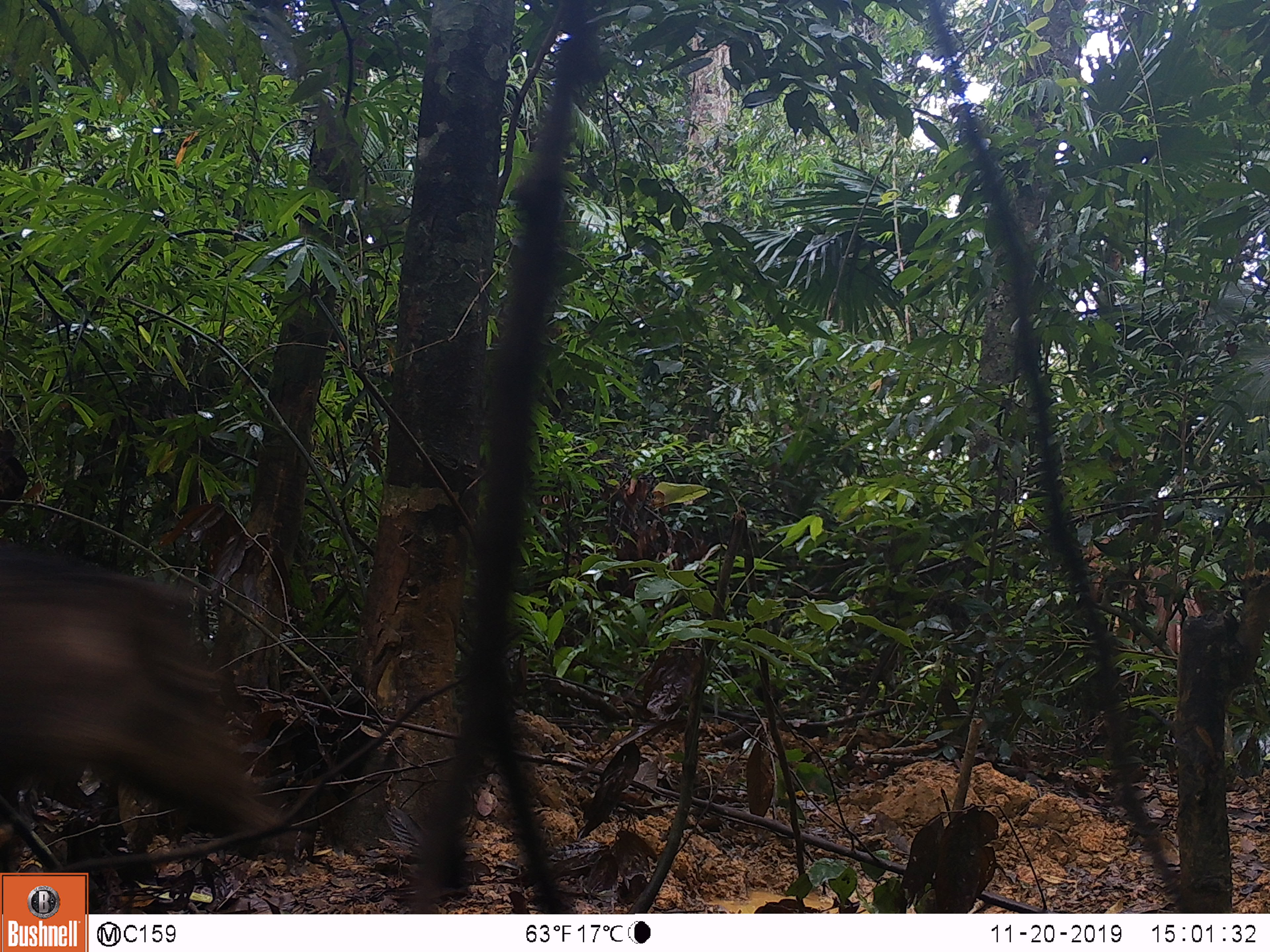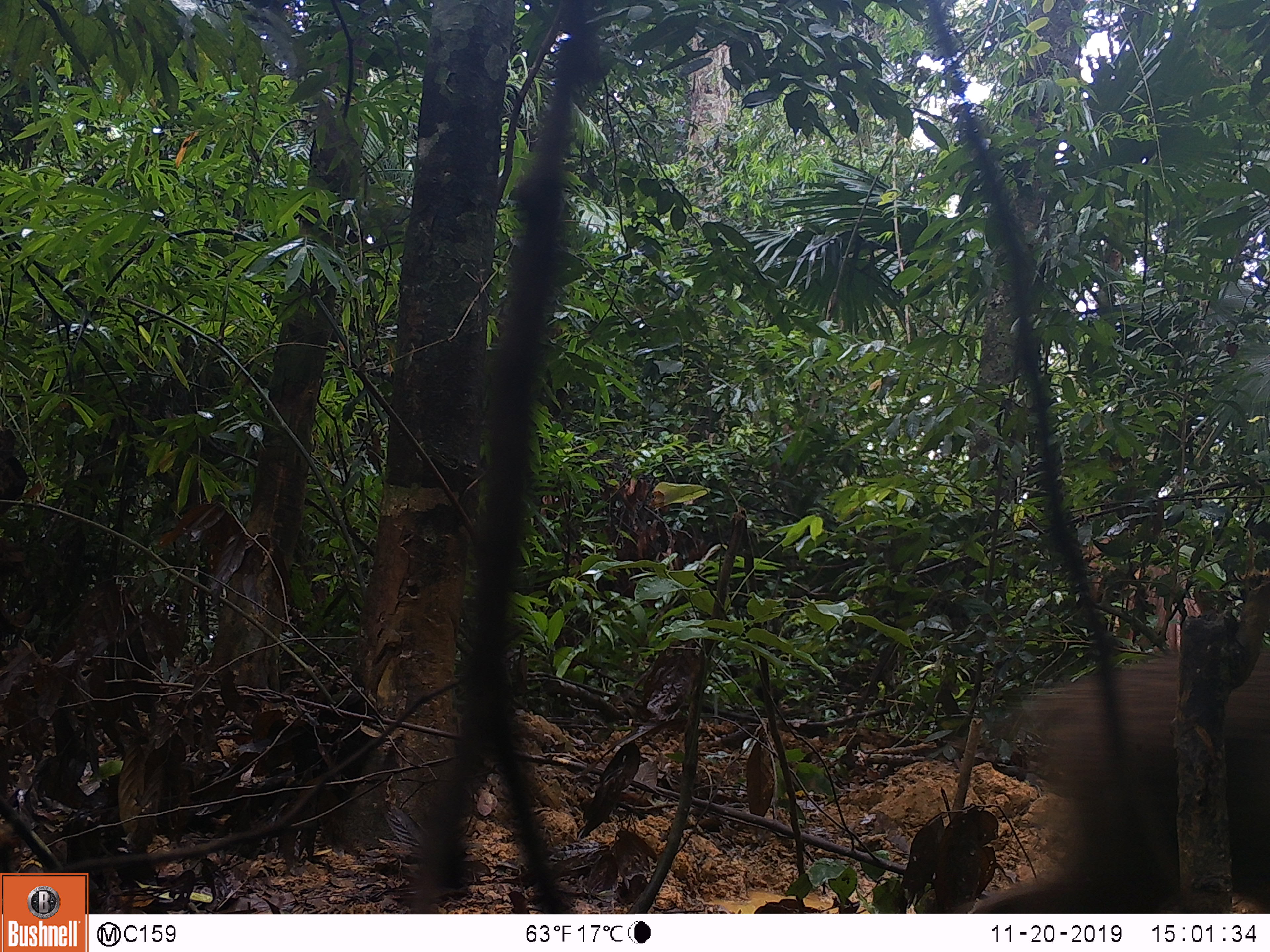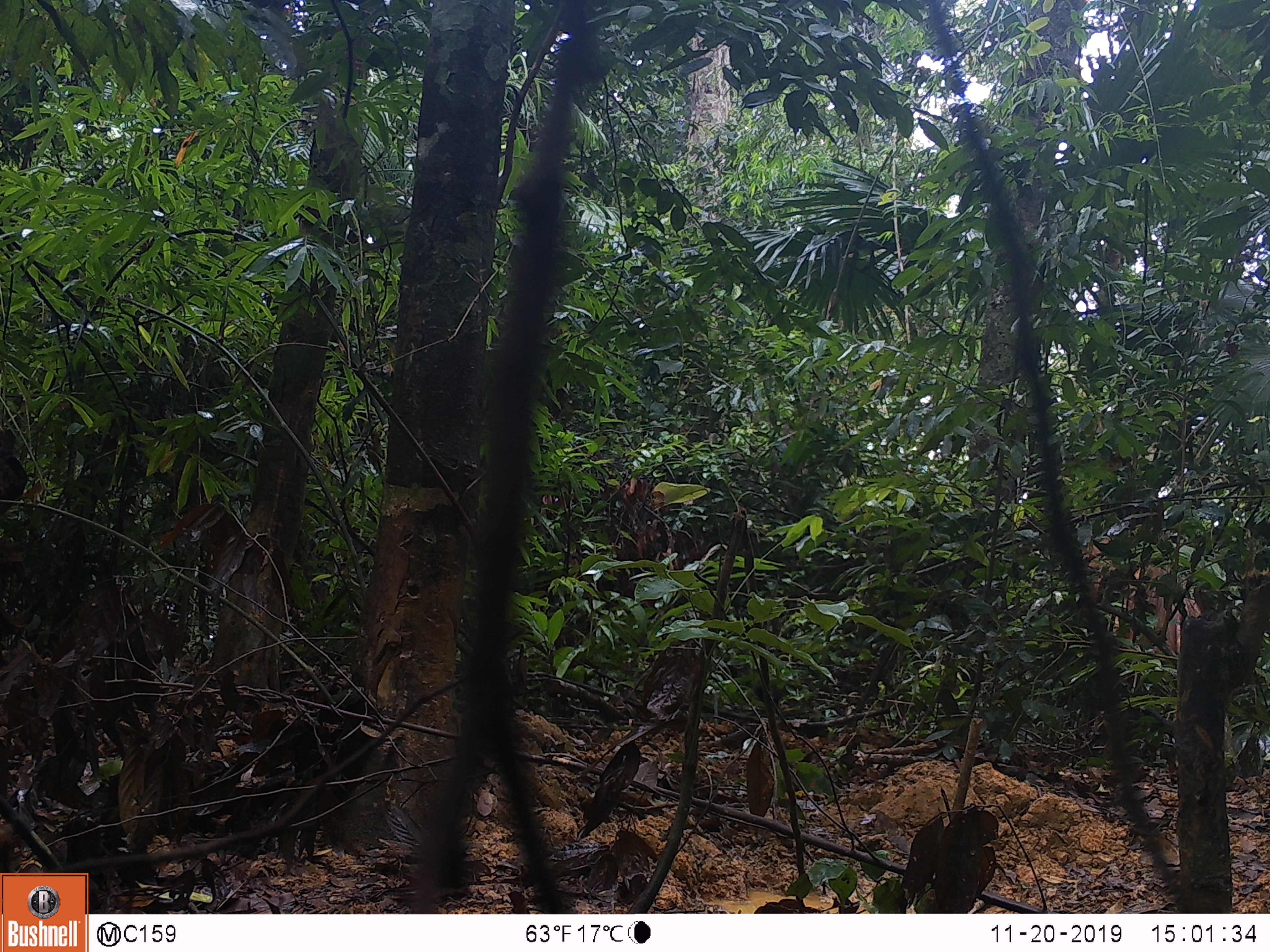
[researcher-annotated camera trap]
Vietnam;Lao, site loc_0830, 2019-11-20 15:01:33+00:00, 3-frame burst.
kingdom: Animalia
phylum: Chordata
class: Mammalia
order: Artiodactyla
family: Suidae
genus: Sus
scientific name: Sus scrofa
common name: eurasian wild pig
Eurasian wild pig (Sus scrofa). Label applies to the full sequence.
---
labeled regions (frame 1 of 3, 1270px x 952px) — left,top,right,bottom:
eurasian wild pig: 0,543,288,854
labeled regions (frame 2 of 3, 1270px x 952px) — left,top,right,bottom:
eurasian wild pig: 952,647,1270,908